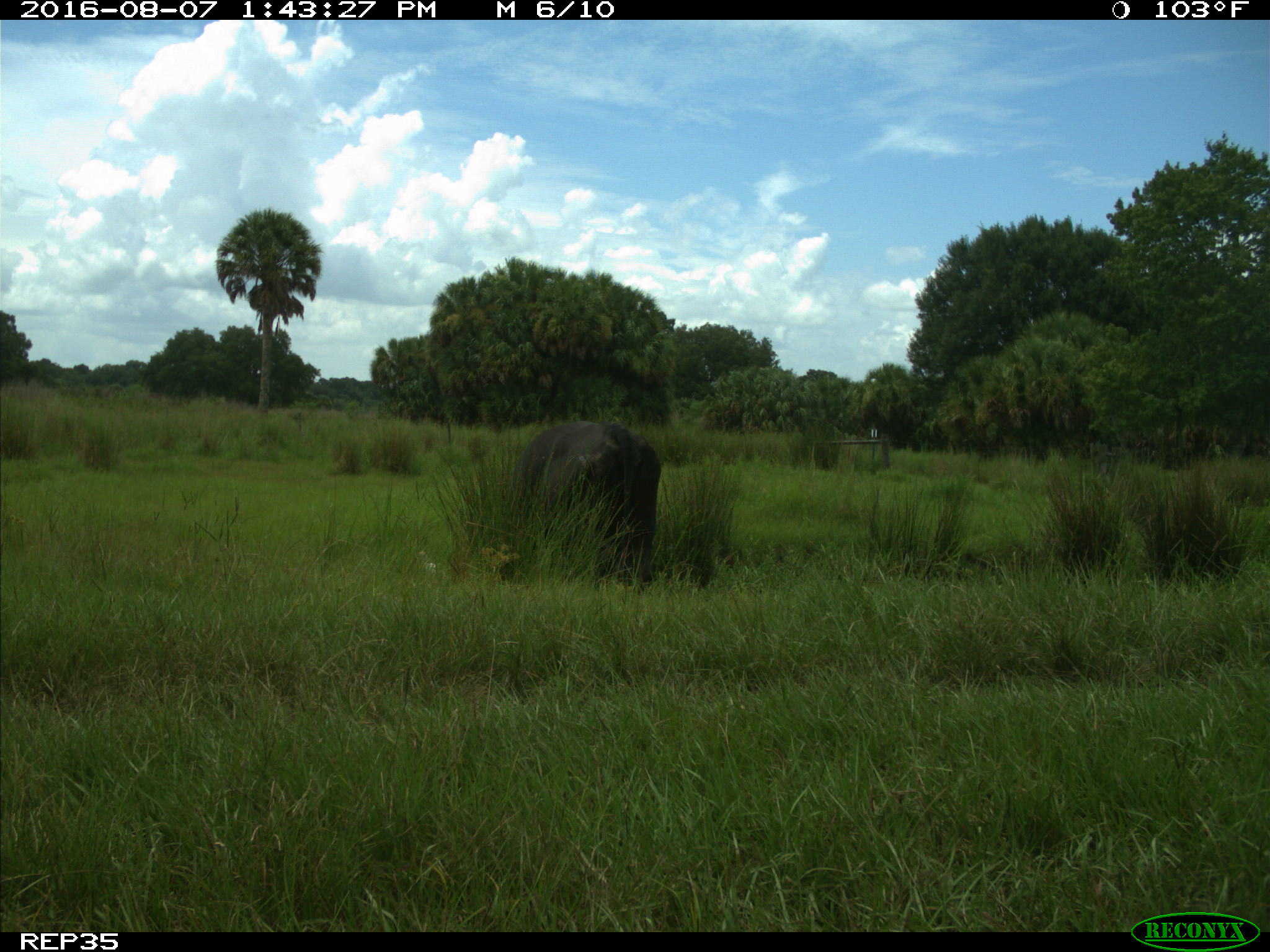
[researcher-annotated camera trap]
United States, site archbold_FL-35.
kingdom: Animalia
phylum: Chordata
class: Mammalia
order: Artiodactyla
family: Bovidae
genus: Bos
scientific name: Bos taurus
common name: domestic cow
Bos taurus (domestic cow).